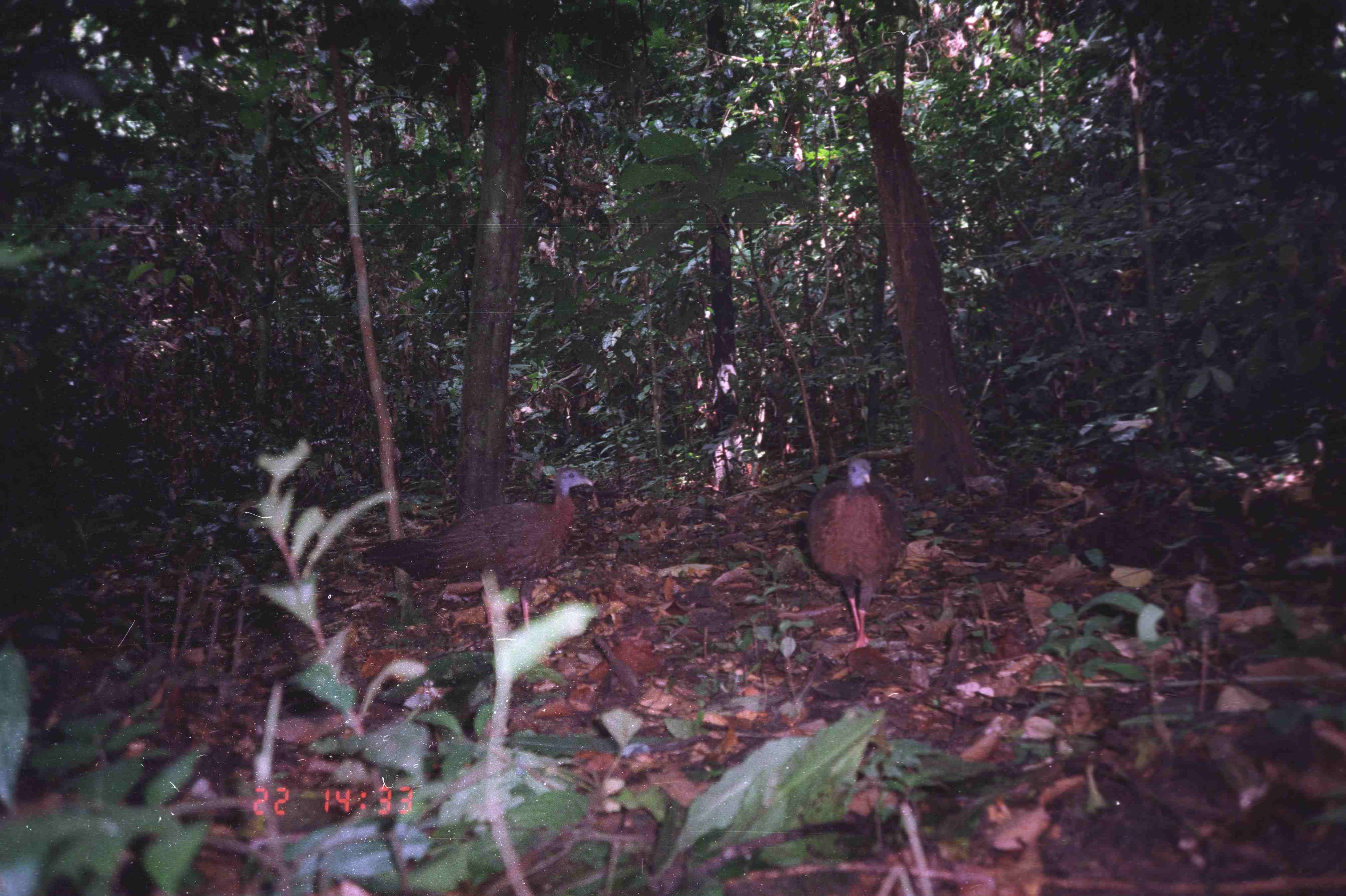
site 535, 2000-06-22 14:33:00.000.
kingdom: Animalia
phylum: Chordata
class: Aves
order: Galliformes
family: Phasianidae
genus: Argusianus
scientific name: Argusianus argus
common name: great argus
Argusianus argus (great argus), count 2.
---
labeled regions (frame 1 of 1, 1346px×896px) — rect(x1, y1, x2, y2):
argusianus argus: rect(354, 467, 592, 631); rect(798, 454, 904, 650)